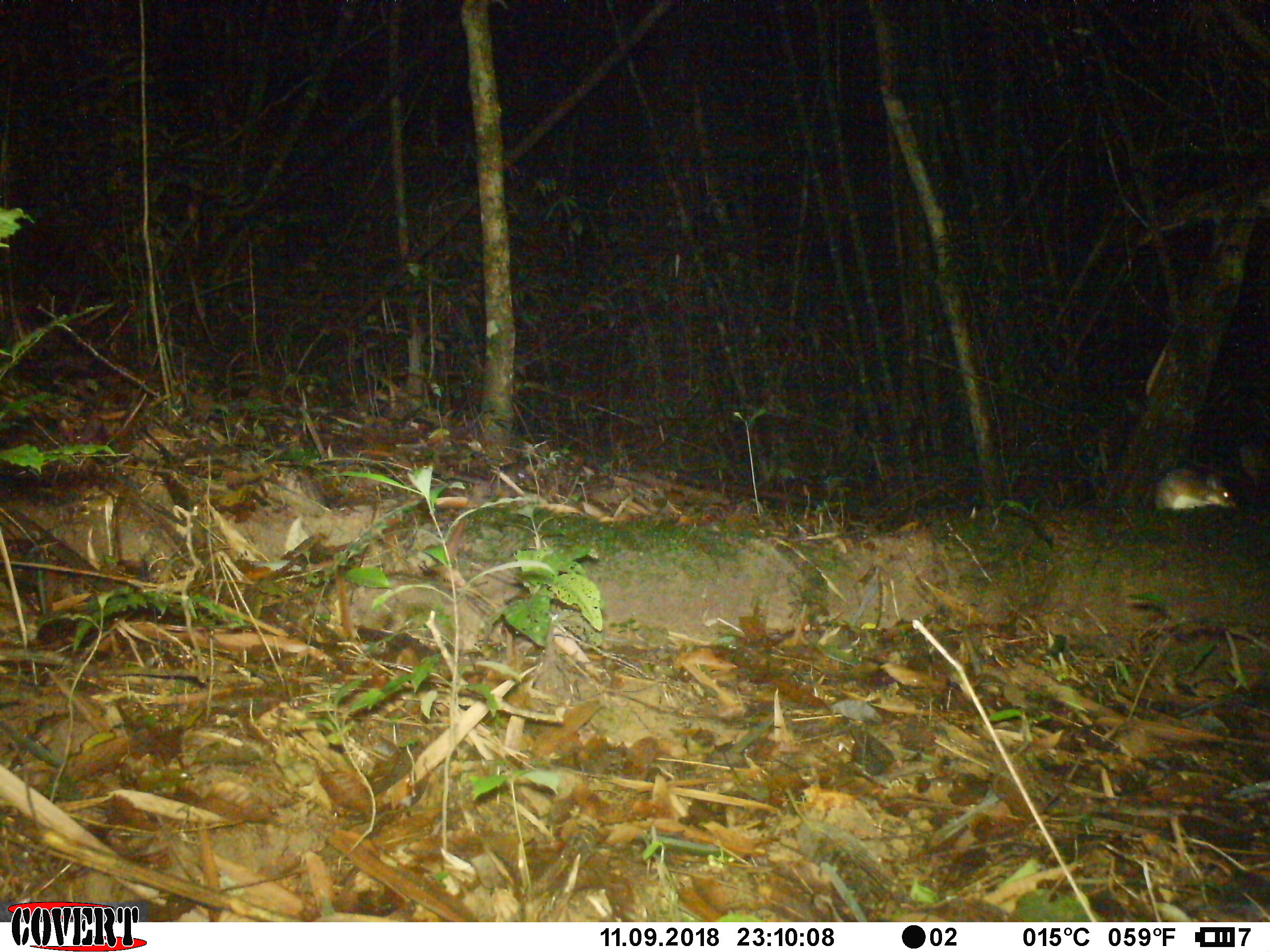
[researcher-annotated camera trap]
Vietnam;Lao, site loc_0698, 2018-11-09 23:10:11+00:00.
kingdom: Animalia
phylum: Chordata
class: Mammalia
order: Rodentia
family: Muridae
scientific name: Muridae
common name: old-world mice and rats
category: unidentified murid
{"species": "unidentified murid (old-world mice and rats) (Muridae)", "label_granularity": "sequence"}